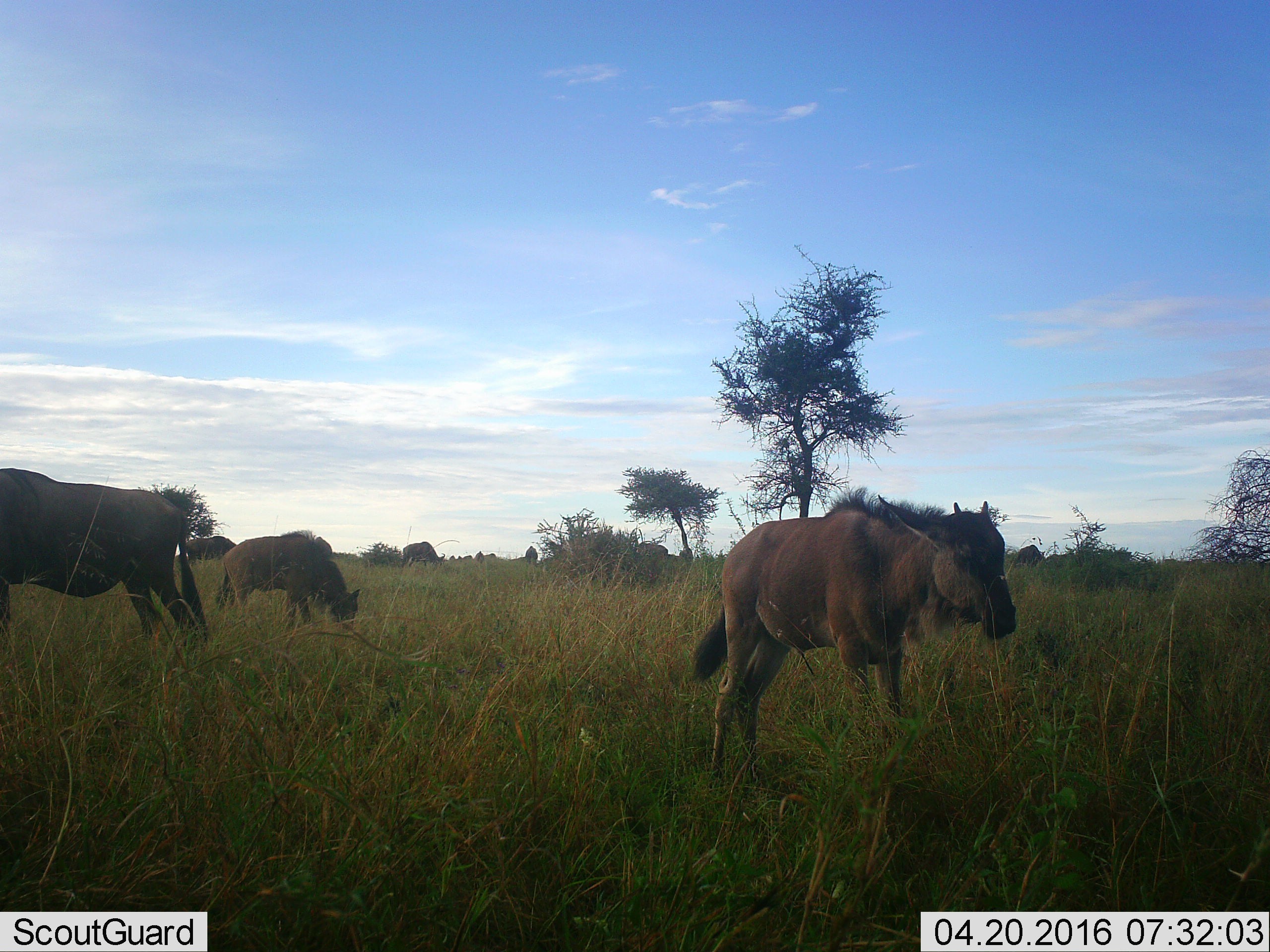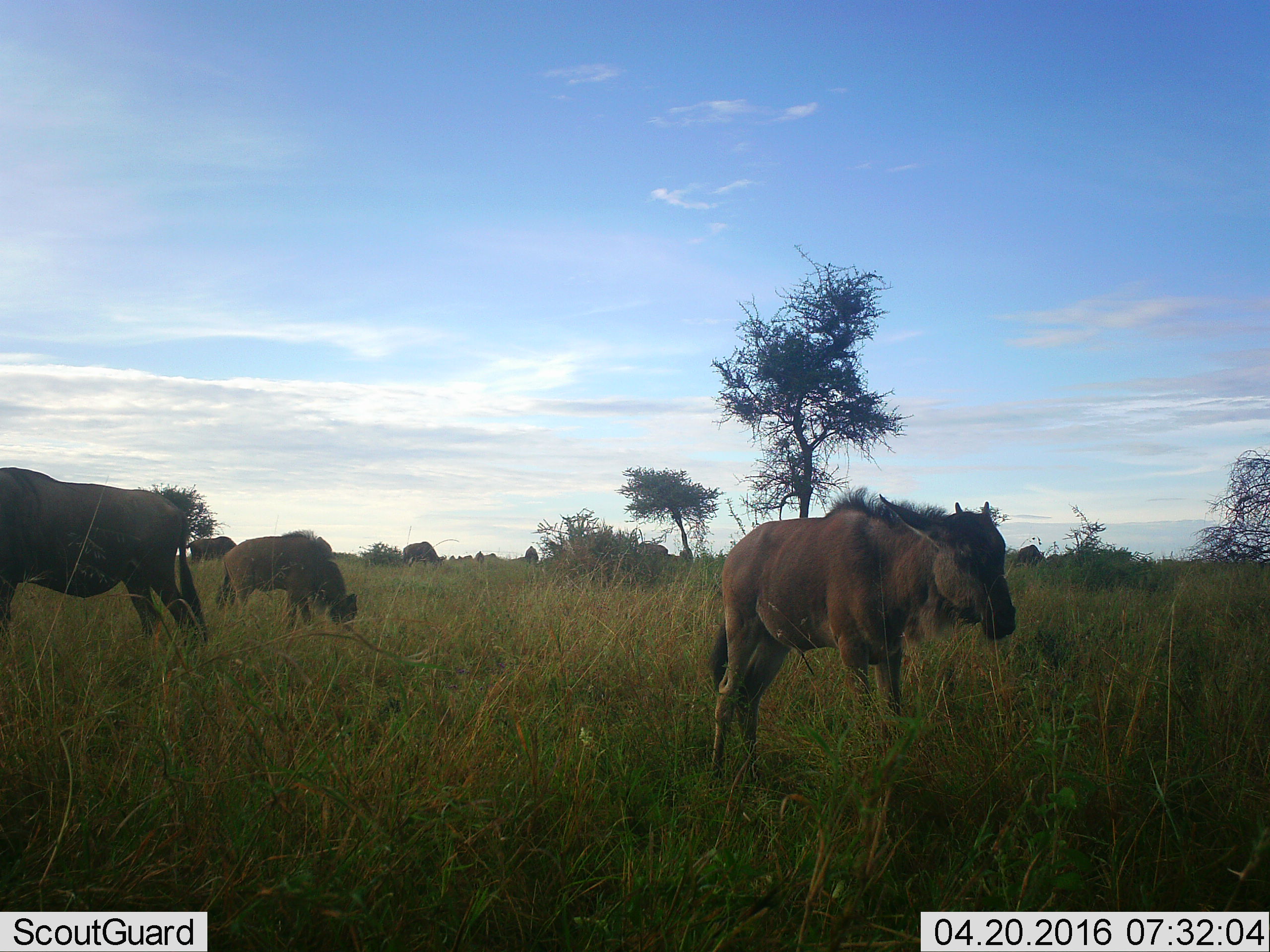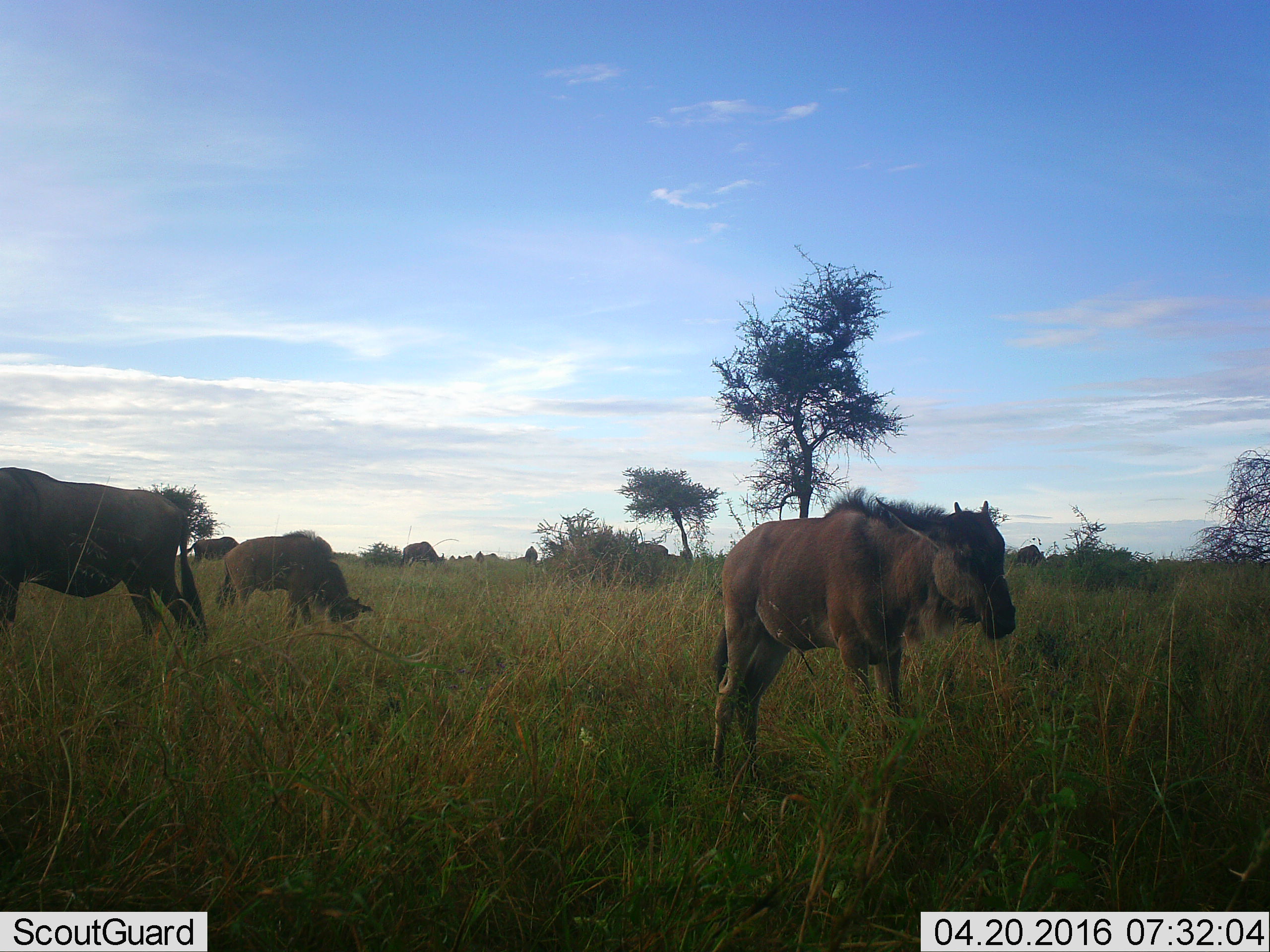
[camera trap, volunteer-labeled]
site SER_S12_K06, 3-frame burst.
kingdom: Animalia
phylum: Chordata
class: Mammalia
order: Artiodactyla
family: Bovidae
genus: Connochaetes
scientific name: Connochaetes taurinus taurinus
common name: blue wildebeest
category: wildebeestblue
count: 10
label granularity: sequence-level